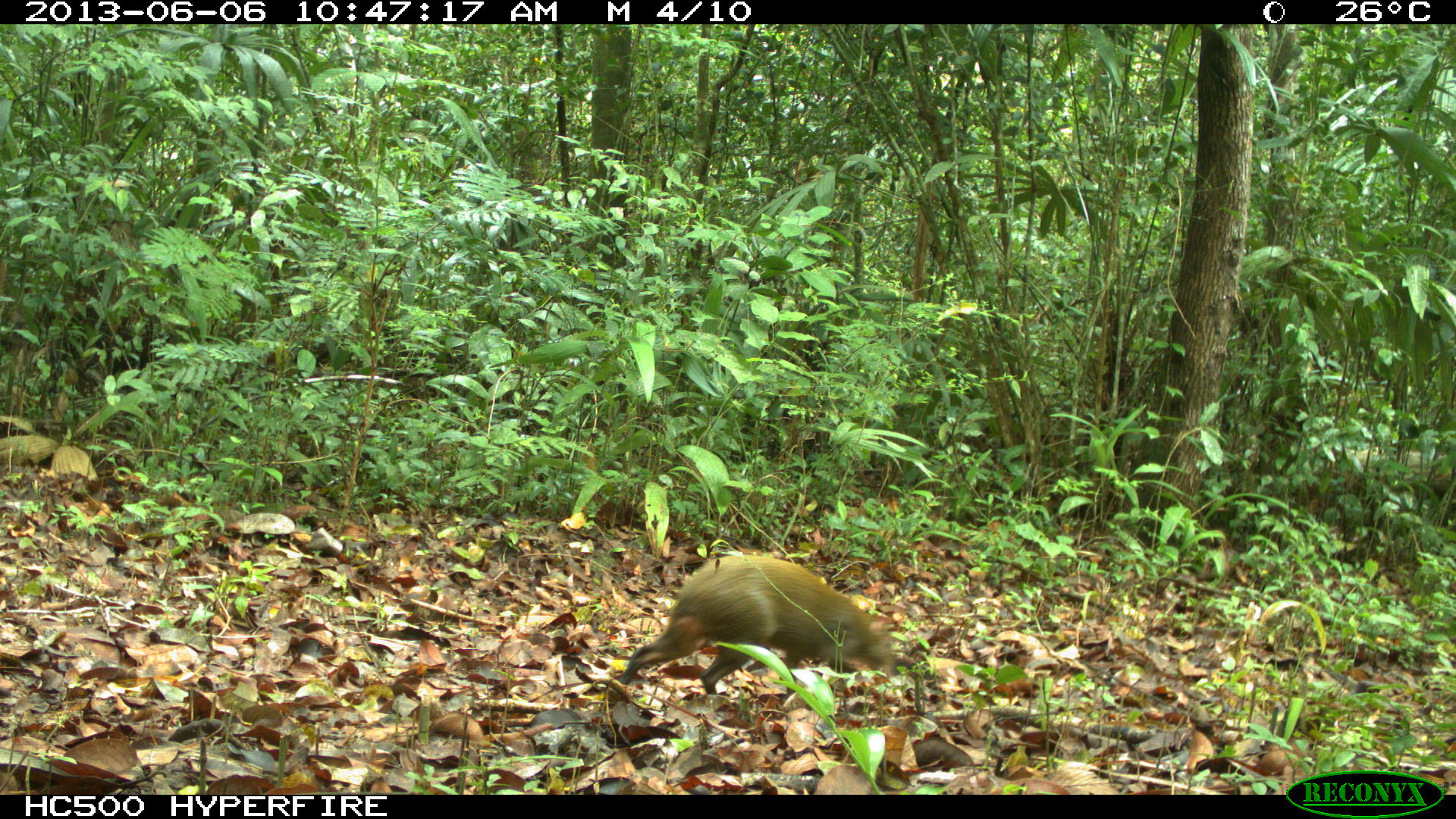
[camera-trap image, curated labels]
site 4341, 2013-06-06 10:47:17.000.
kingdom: Animalia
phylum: Chordata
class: Mammalia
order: Rodentia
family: Dasyproctidae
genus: Dasyprocta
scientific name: Dasyprocta punctata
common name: central american agouti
Dasyprocta punctata (central american agouti), count 1.